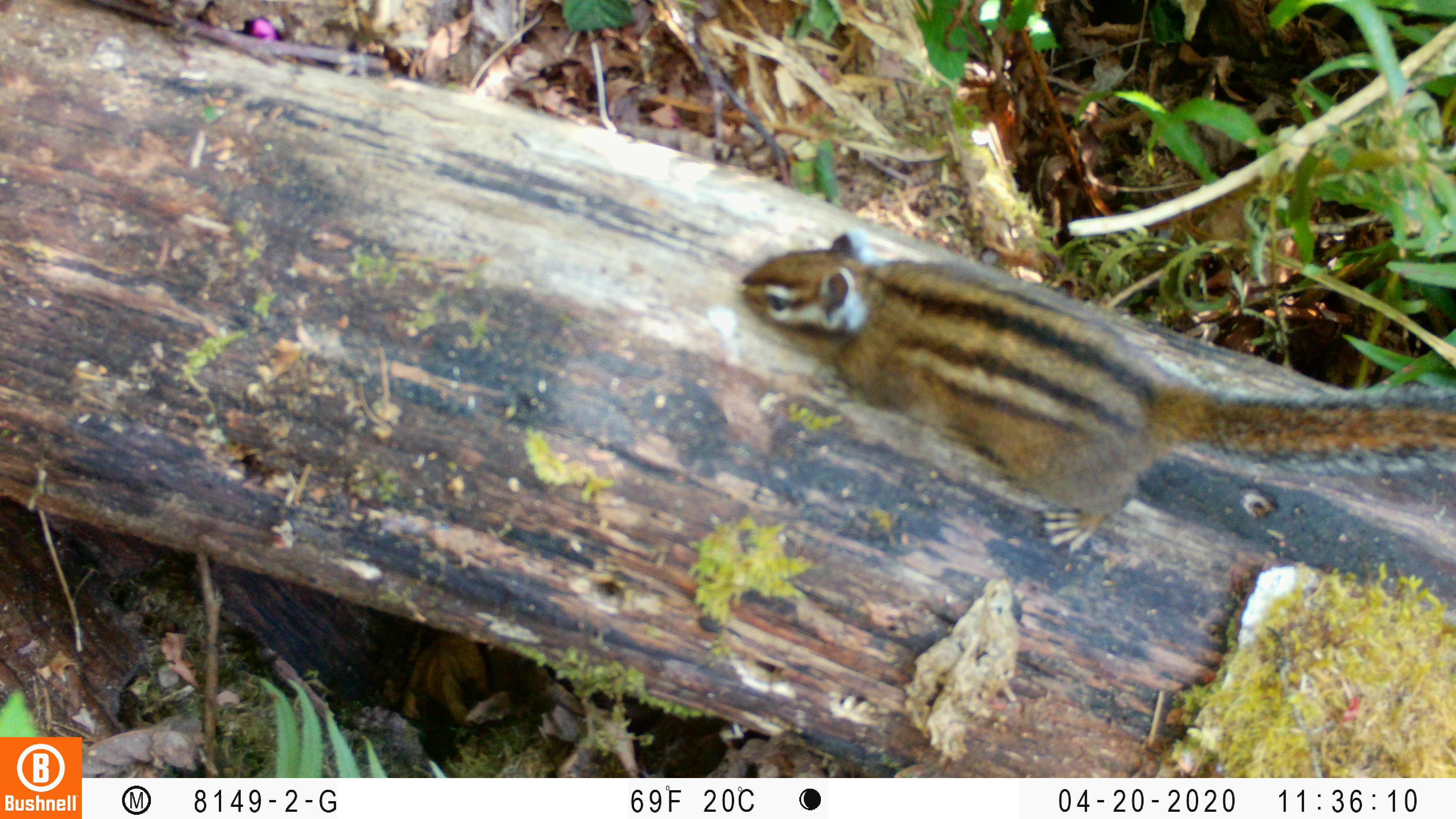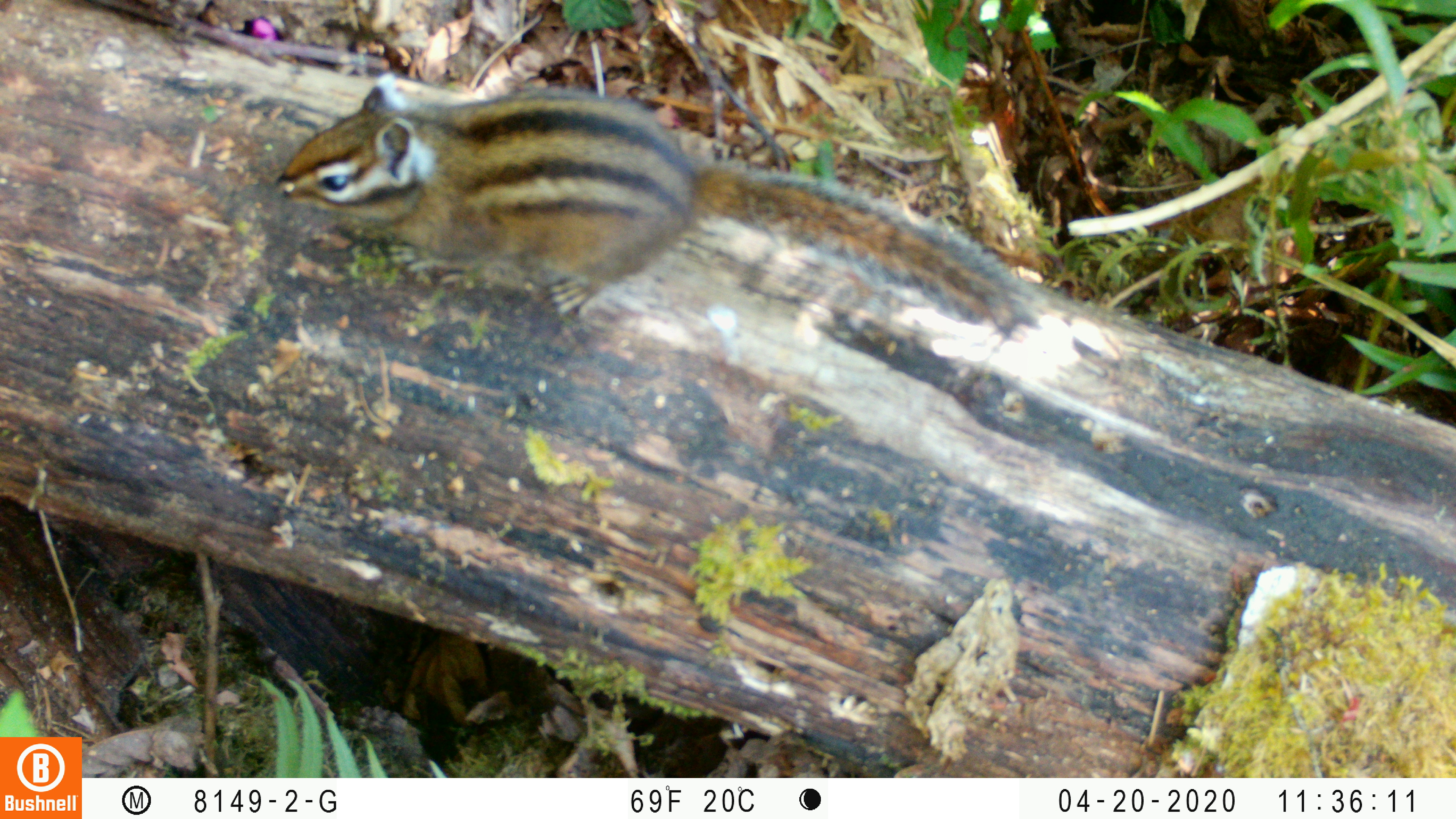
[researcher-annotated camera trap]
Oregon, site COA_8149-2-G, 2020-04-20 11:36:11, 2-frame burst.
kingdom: Animalia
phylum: Chordata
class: Mammalia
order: Rodentia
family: Sciuridae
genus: Neotamias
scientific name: Neotamias townsendii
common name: townsend's chipmunk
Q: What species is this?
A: Townsend's chipmunk (Neotamias townsendii).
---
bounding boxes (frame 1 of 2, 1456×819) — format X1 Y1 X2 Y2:
townsend's chipmunk: 727 220 1447 556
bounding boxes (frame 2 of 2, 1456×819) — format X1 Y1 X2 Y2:
townsend's chipmunk: 266 69 1062 351